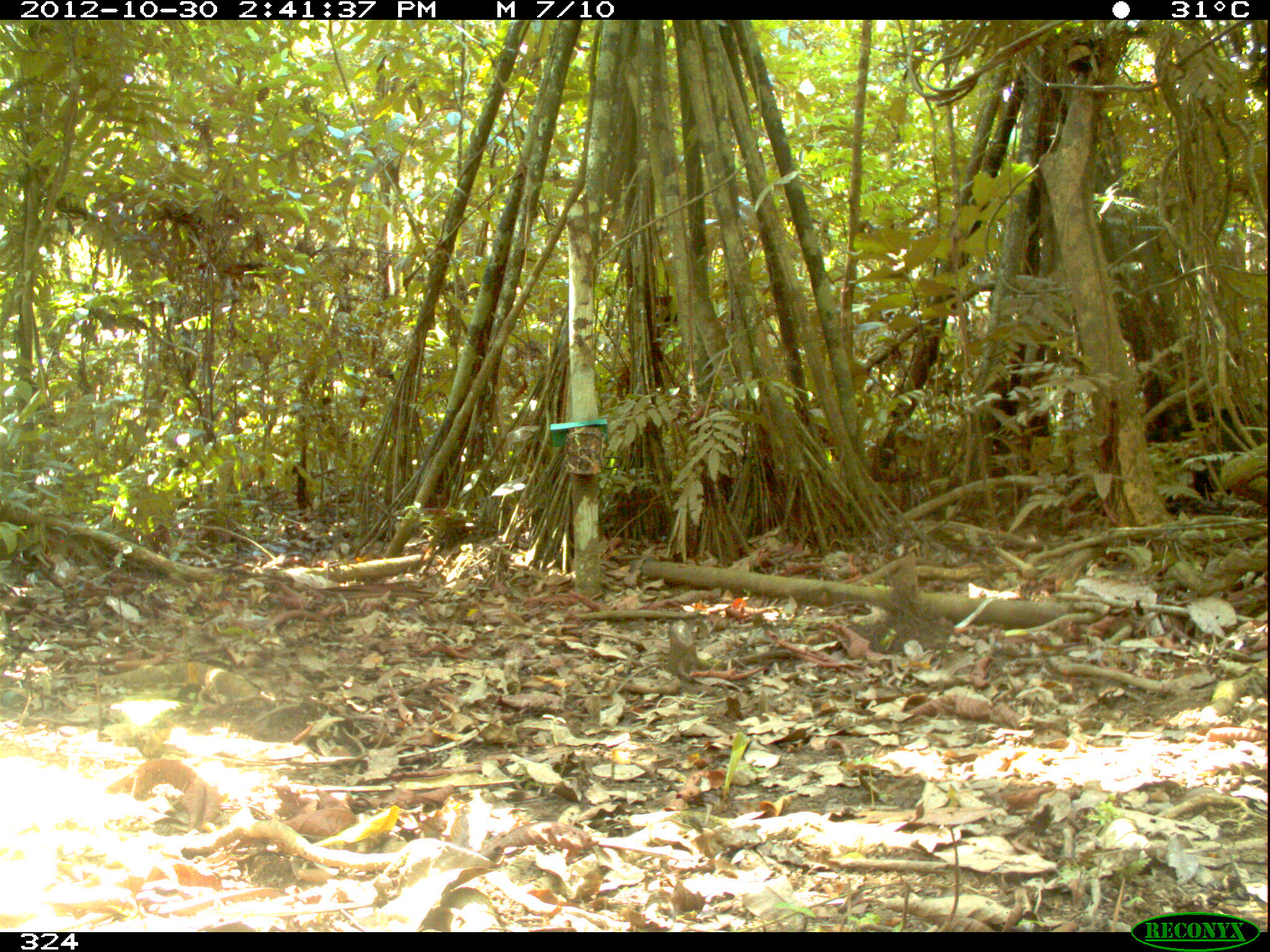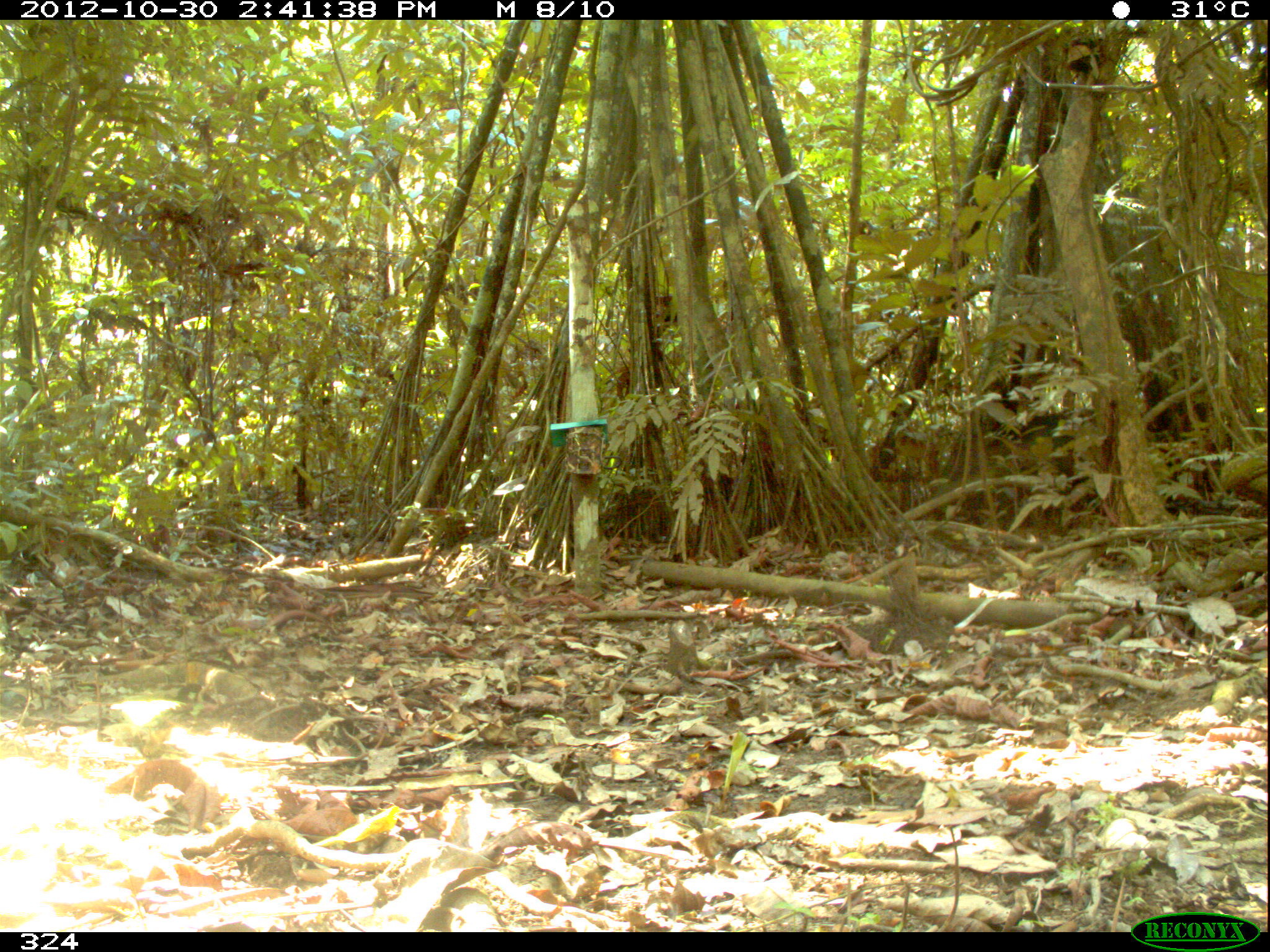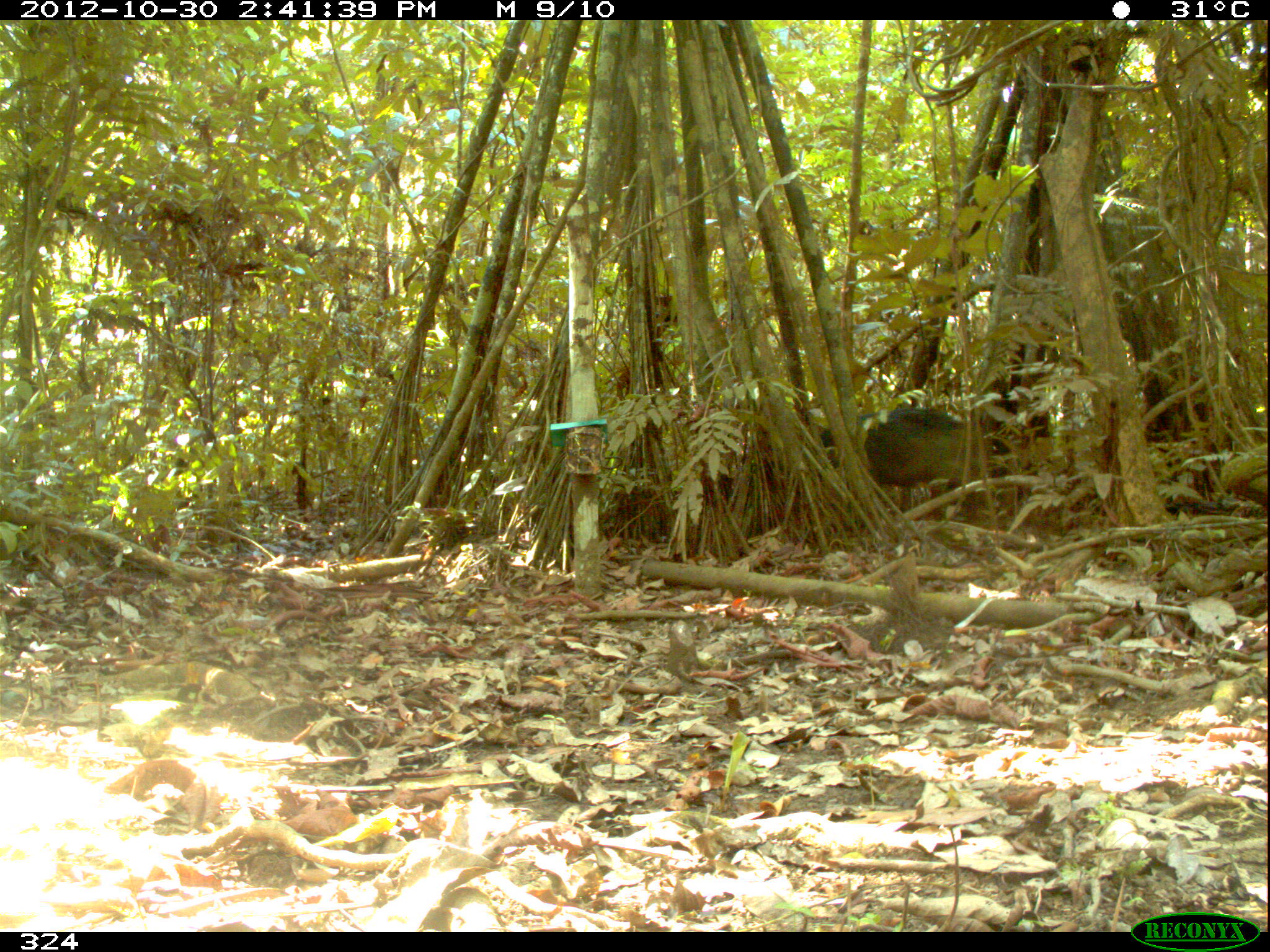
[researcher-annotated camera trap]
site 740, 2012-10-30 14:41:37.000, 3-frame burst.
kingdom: Animalia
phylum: Chordata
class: Mammalia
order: Artiodactyla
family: Tayassuidae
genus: Tayassu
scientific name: Tayassu pecari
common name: white-lipped peccary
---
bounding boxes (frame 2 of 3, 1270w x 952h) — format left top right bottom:
tayassu pecari: 1006 411 1095 492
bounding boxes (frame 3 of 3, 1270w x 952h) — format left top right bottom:
tayassu pecari: 818 404 1005 520